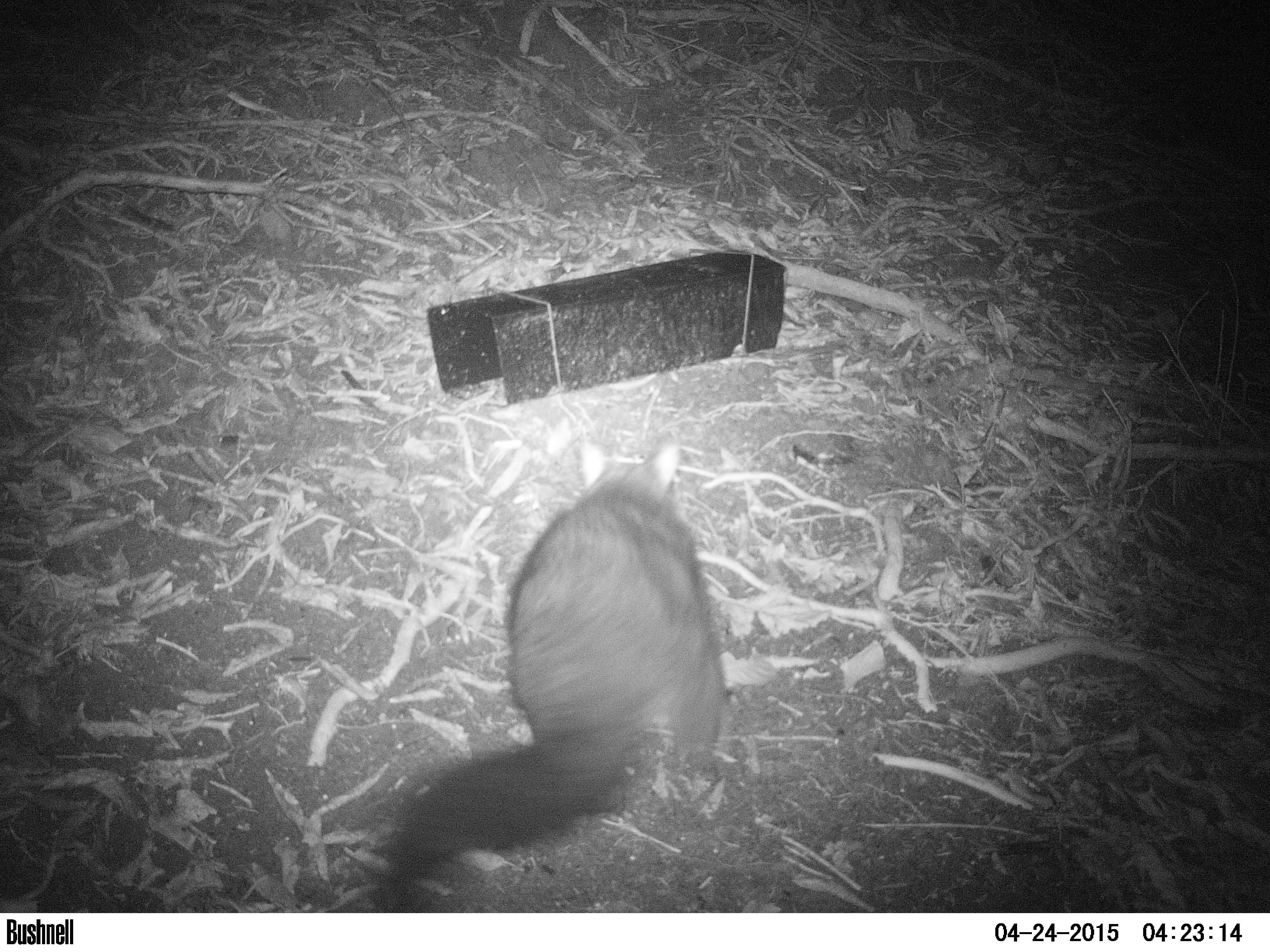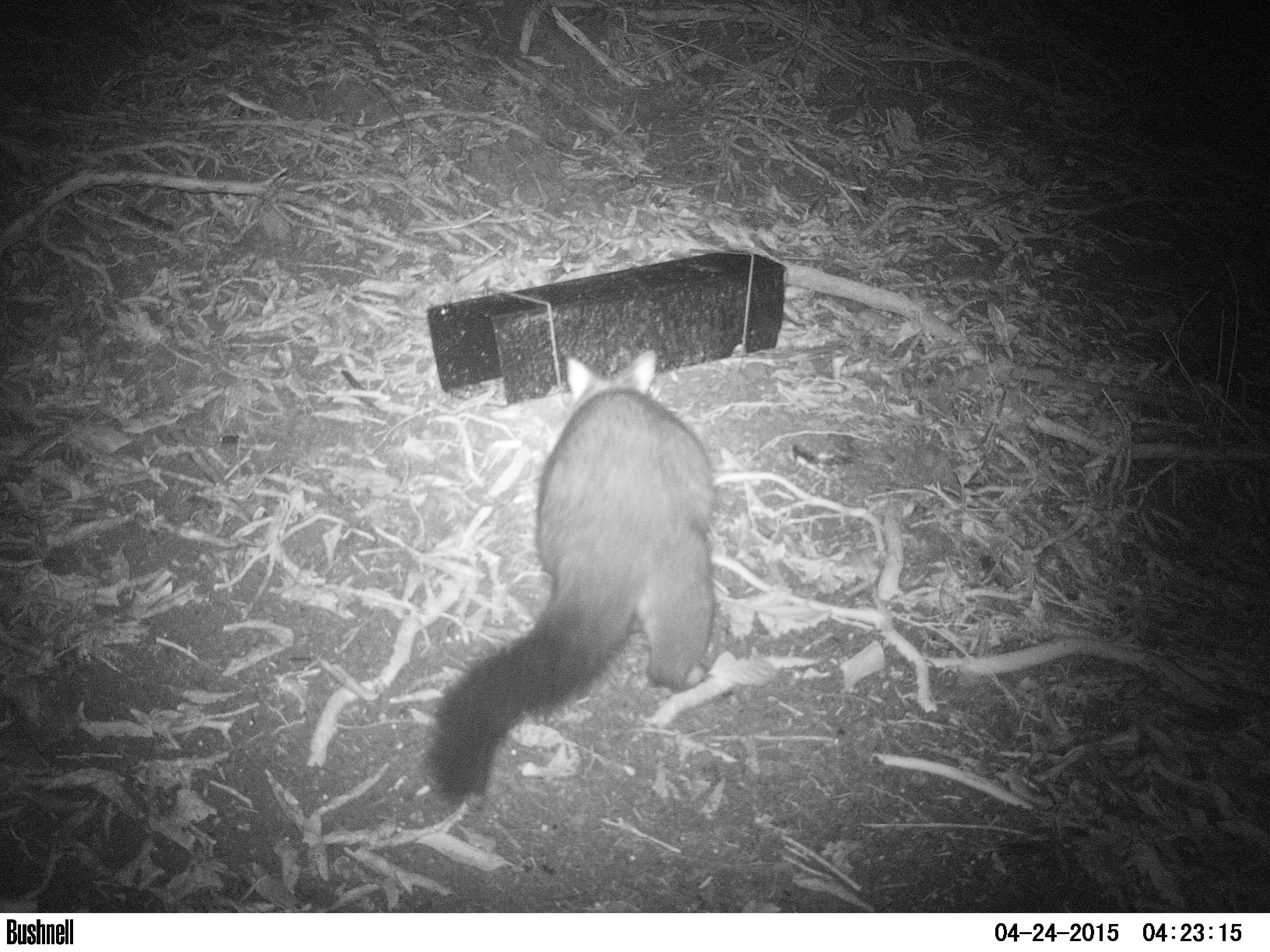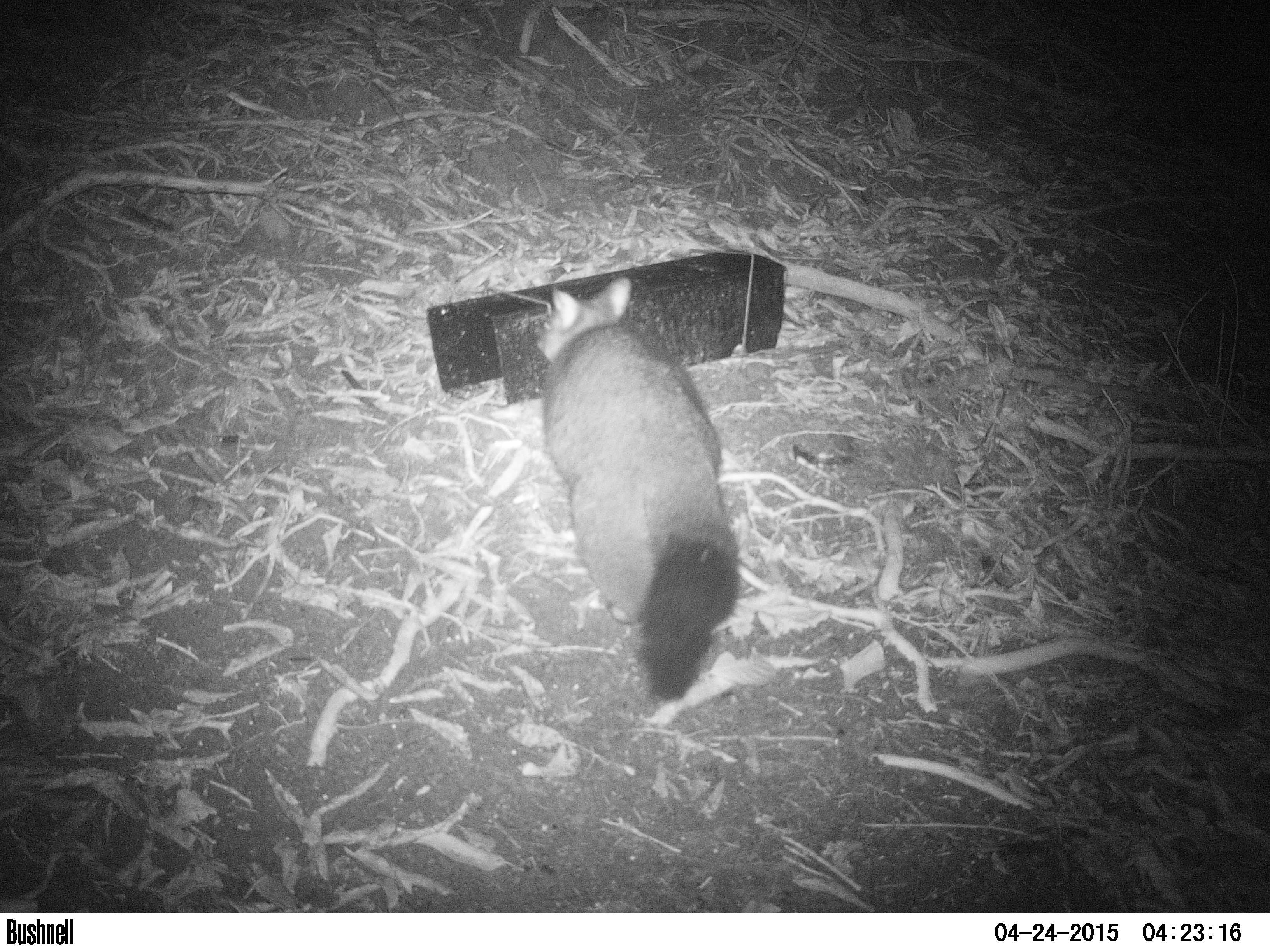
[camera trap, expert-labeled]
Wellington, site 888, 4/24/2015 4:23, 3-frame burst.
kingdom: Animalia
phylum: Chordata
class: Mammalia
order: Didelphimorphia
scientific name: Didelphimorphia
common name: possum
Possum (Didelphimorphia).